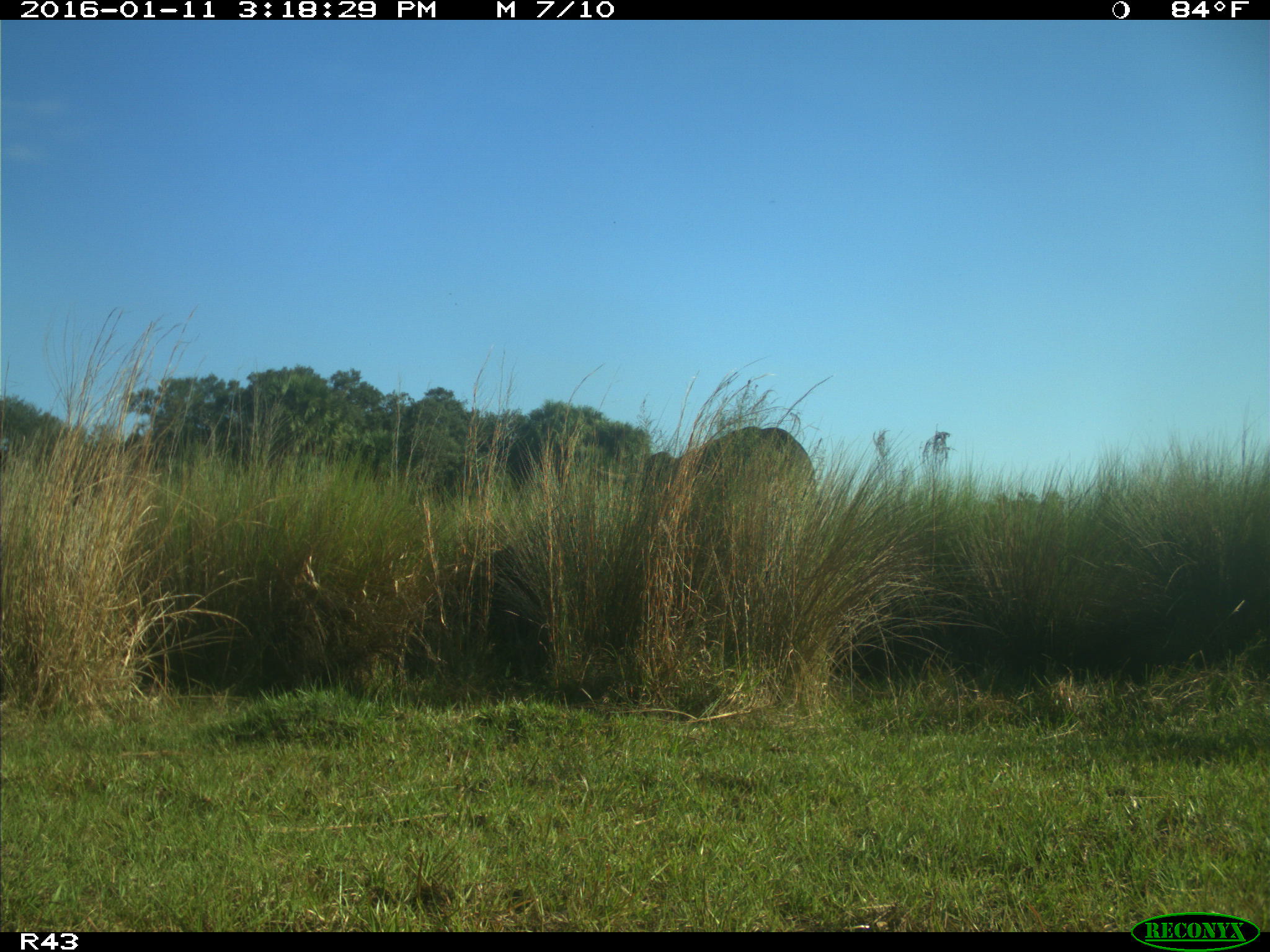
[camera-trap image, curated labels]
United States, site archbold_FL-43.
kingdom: Animalia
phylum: Chordata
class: Mammalia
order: Artiodactyla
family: Bovidae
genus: Bos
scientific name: Bos taurus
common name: domestic cow